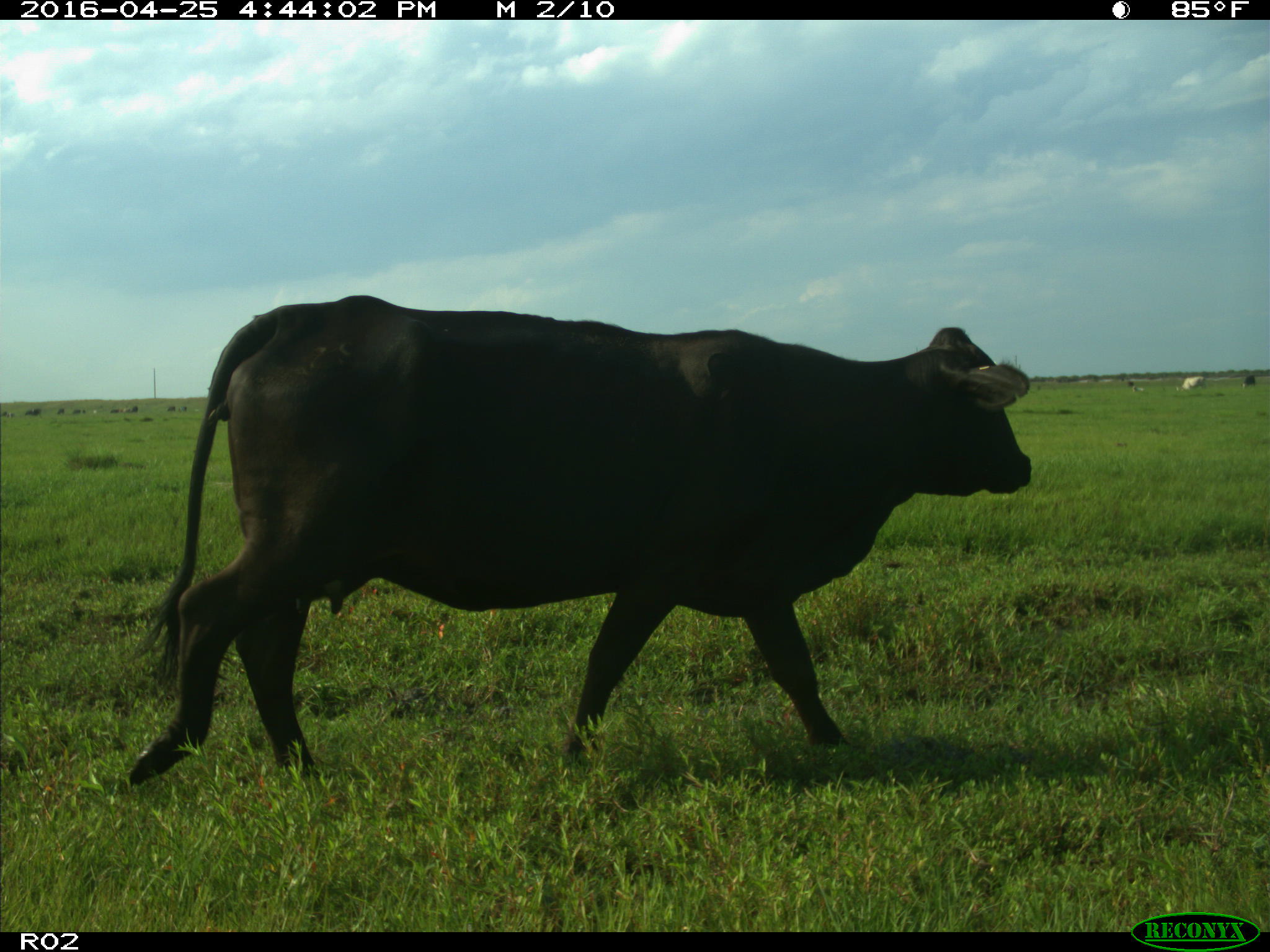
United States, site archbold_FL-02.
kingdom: Animalia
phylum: Chordata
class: Mammalia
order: Artiodactyla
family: Bovidae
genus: Bos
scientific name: Bos taurus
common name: domestic cow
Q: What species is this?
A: Bos taurus (domestic cow).